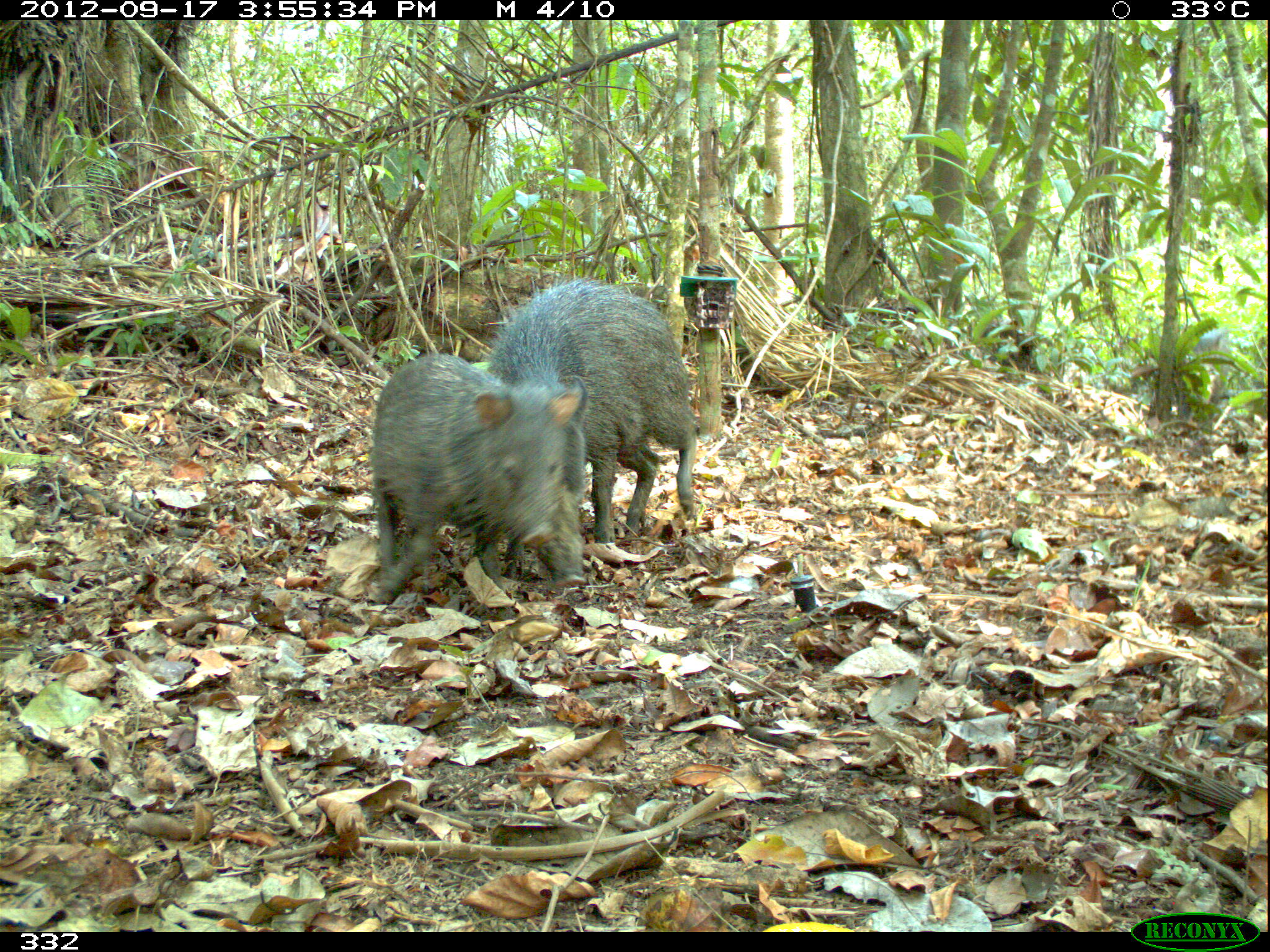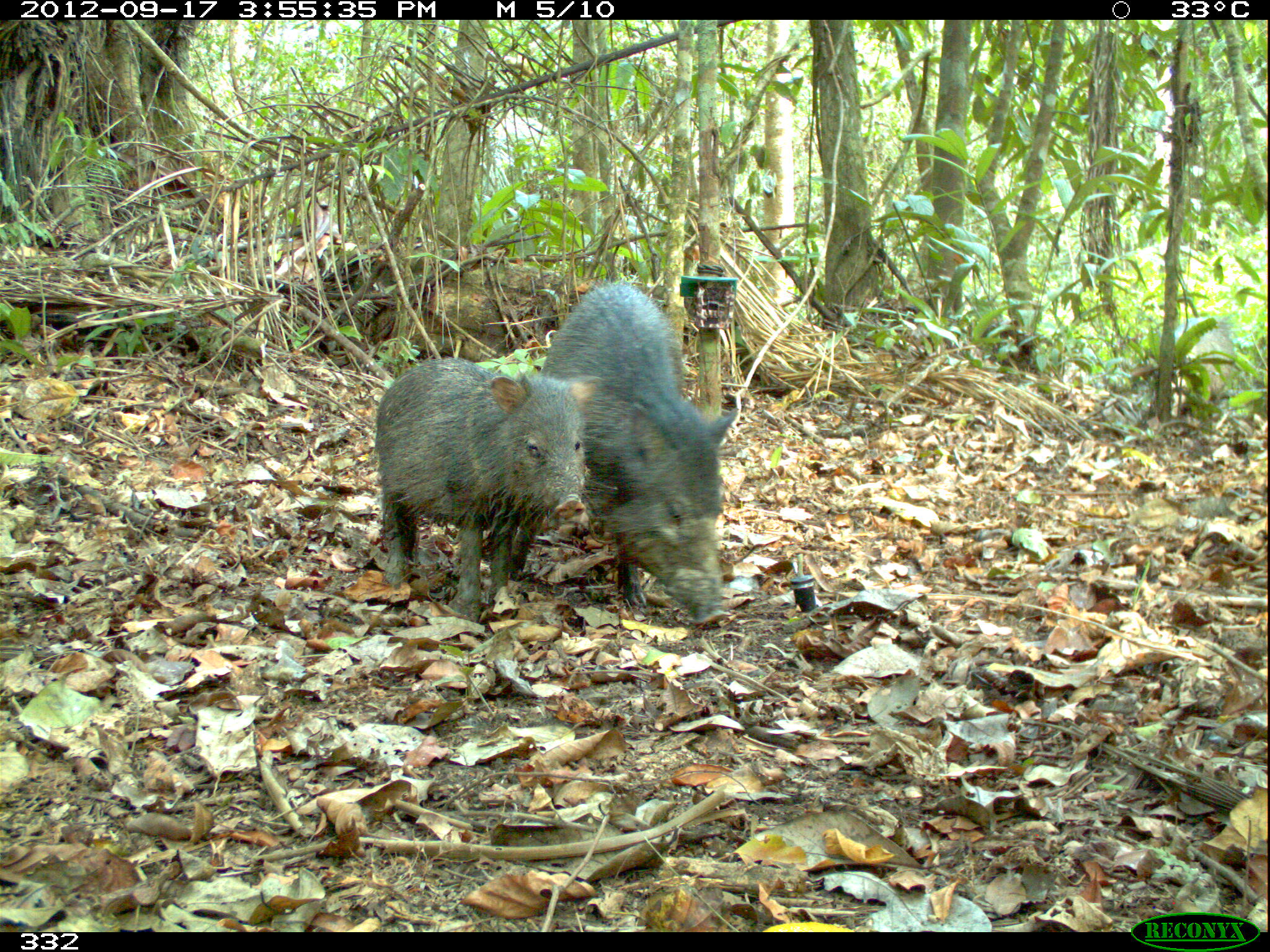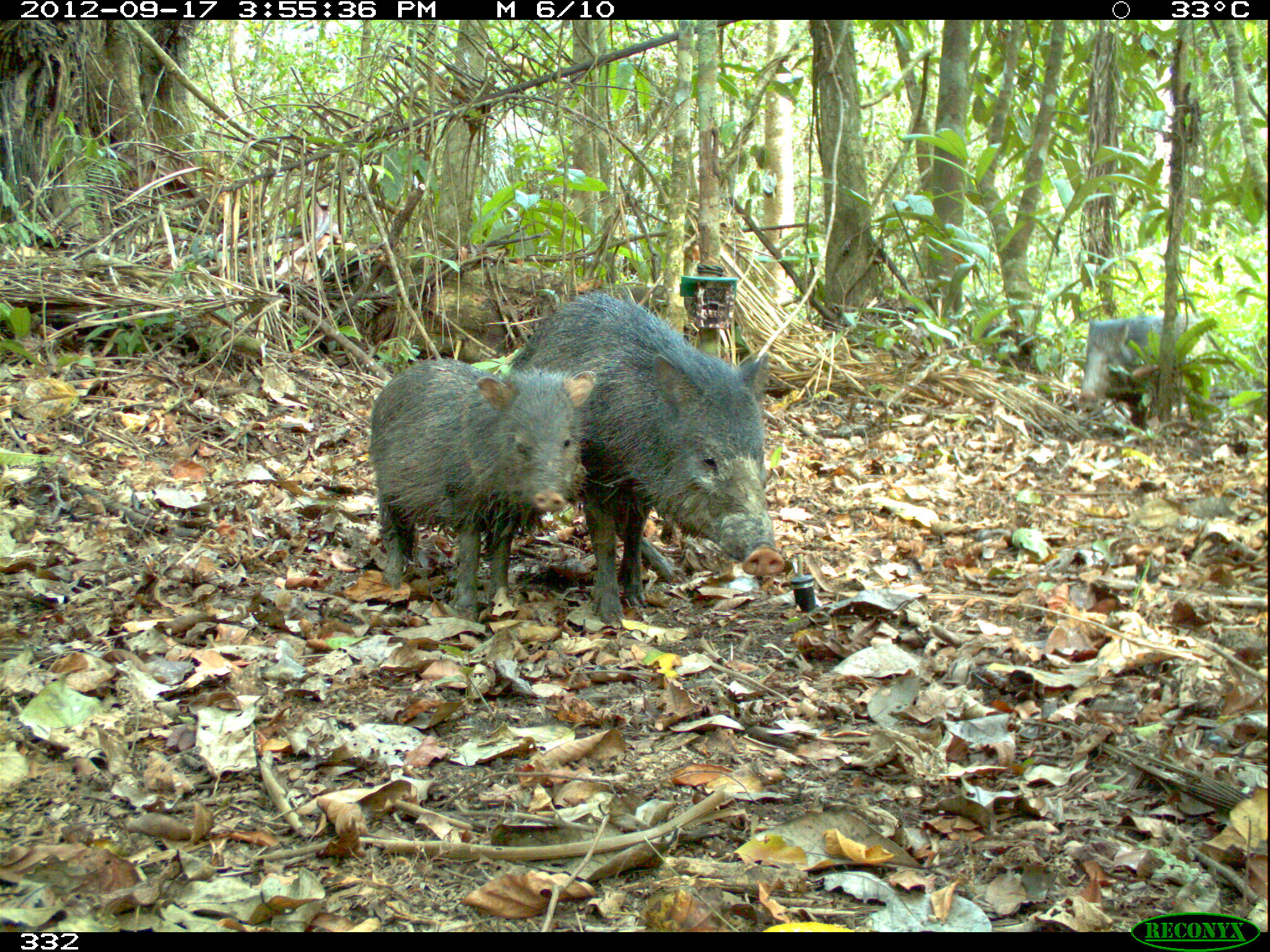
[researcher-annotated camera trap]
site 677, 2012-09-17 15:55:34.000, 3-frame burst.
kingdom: Animalia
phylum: Chordata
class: Mammalia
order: Artiodactyla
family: Tayassuidae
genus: Pecari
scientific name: Pecari tajacu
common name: collared peccary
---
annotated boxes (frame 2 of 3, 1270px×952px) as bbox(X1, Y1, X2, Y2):
pecari tajacu: bbox(508, 276, 738, 626); bbox(374, 353, 602, 616)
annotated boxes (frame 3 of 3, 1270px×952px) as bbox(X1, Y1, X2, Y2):
pecari tajacu: bbox(510, 286, 784, 629); bbox(367, 358, 593, 618); bbox(1080, 313, 1197, 422)